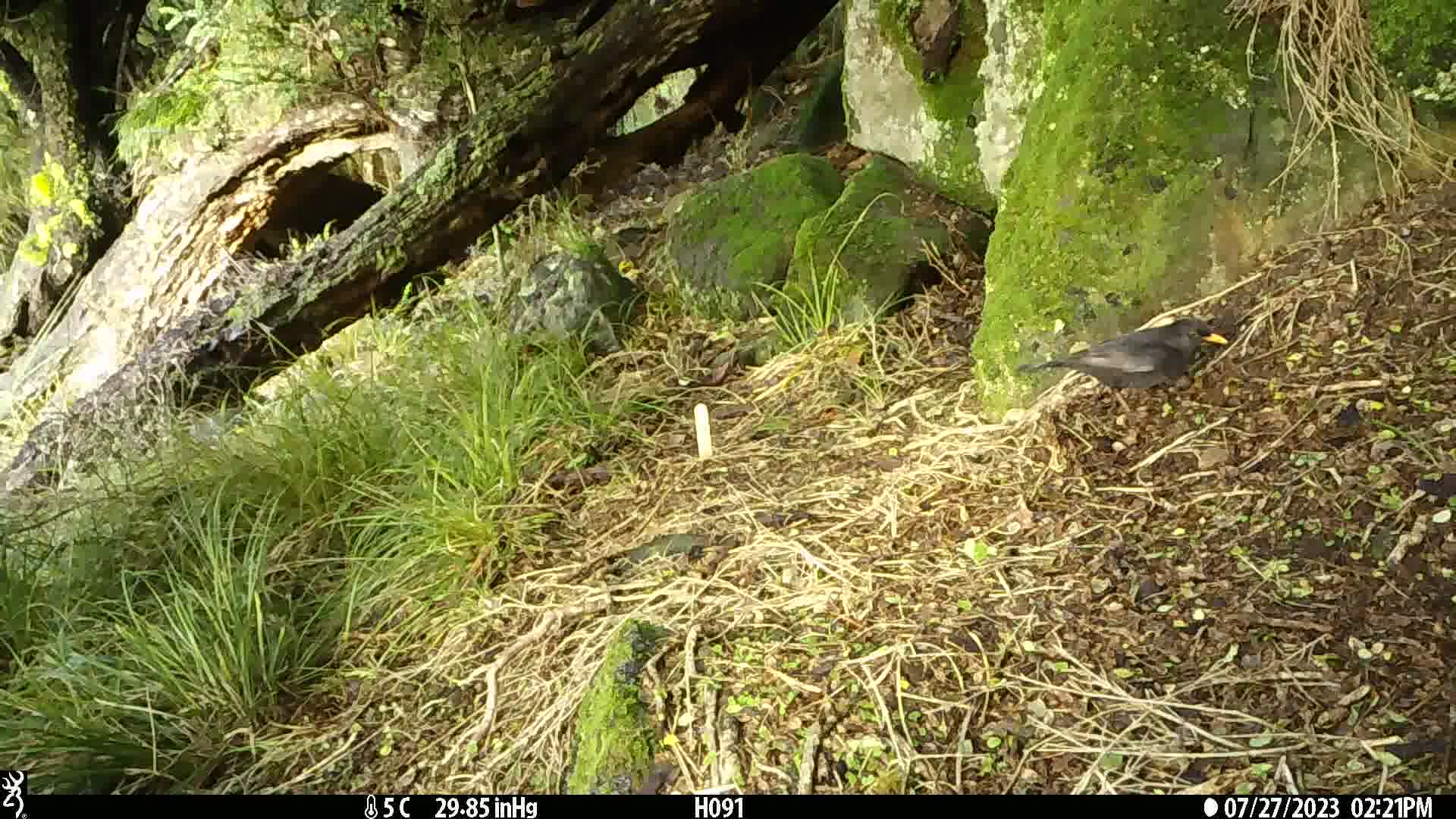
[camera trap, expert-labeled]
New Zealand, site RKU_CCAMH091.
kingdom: Animalia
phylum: Chordata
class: Aves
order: Passeriformes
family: Turdidae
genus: Turdus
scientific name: Turdus merula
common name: eurasian blackbird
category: blackbird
Blackbird (eurasian blackbird) (Turdus merula).